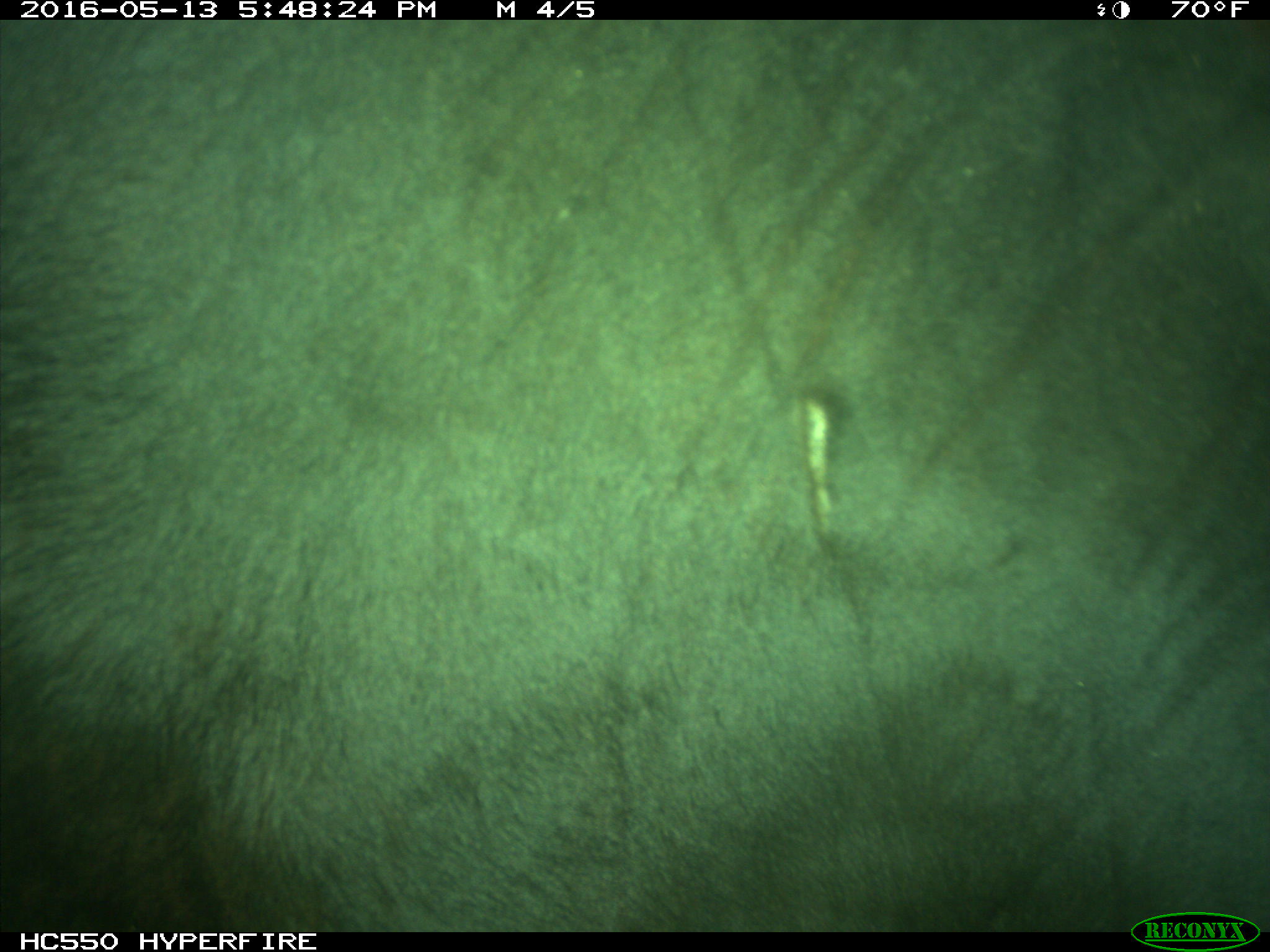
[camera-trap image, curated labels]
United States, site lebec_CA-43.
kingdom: Animalia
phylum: Chordata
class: Mammalia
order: Artiodactyla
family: Bovidae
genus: Bos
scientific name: Bos taurus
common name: domestic cow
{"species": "Bos taurus (domestic cow)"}